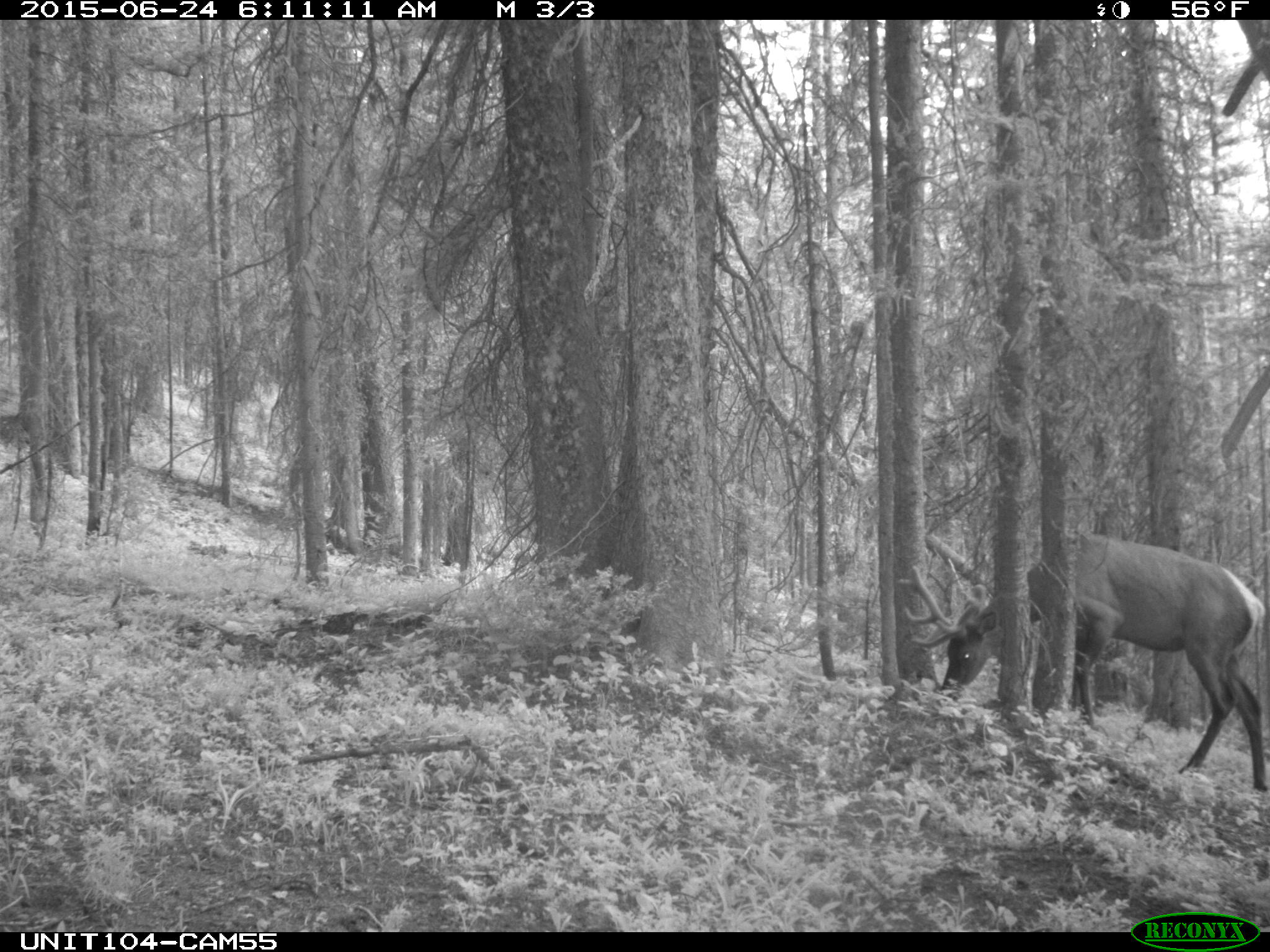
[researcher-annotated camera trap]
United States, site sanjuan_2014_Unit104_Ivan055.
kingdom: Animalia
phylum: Chordata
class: Mammalia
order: Artiodactyla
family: Cervidae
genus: Cervus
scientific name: Cervus elaphus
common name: red deer